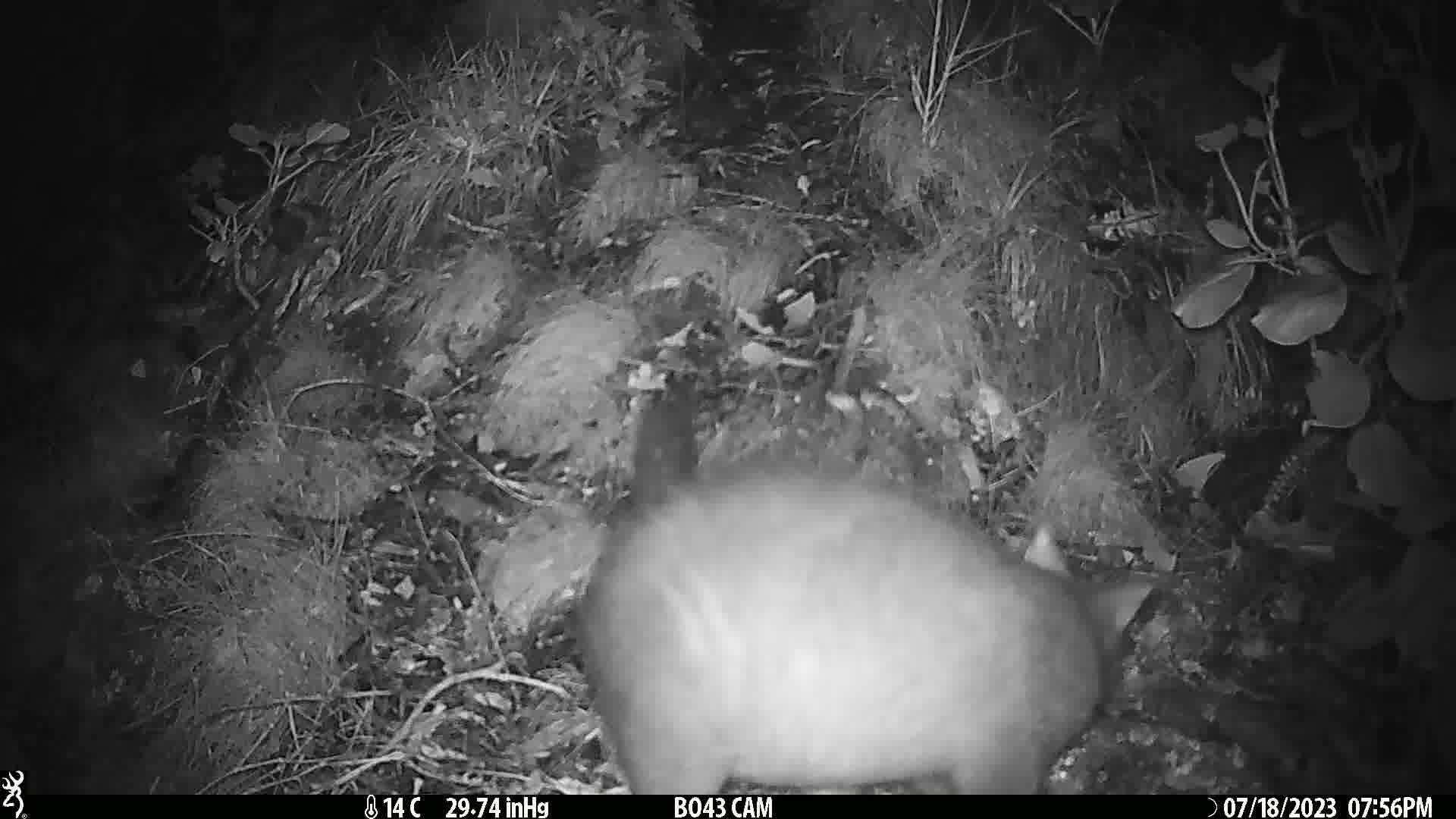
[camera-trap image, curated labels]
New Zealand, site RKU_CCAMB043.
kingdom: Animalia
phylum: Chordata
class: Mammalia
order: Diprotodontia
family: Phalangeridae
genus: Trichosurus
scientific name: Trichosurus vulpecula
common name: common brushtail possum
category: possum